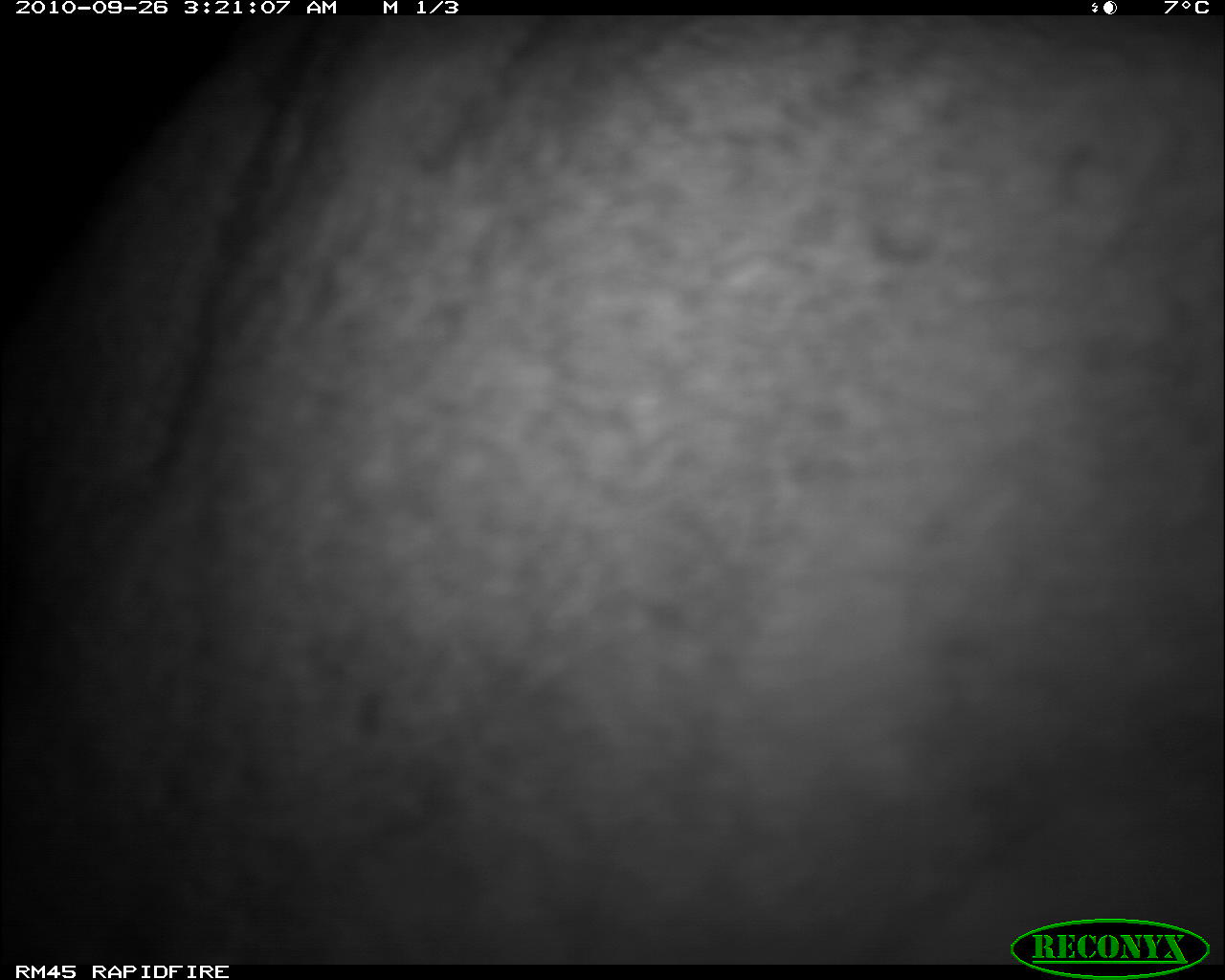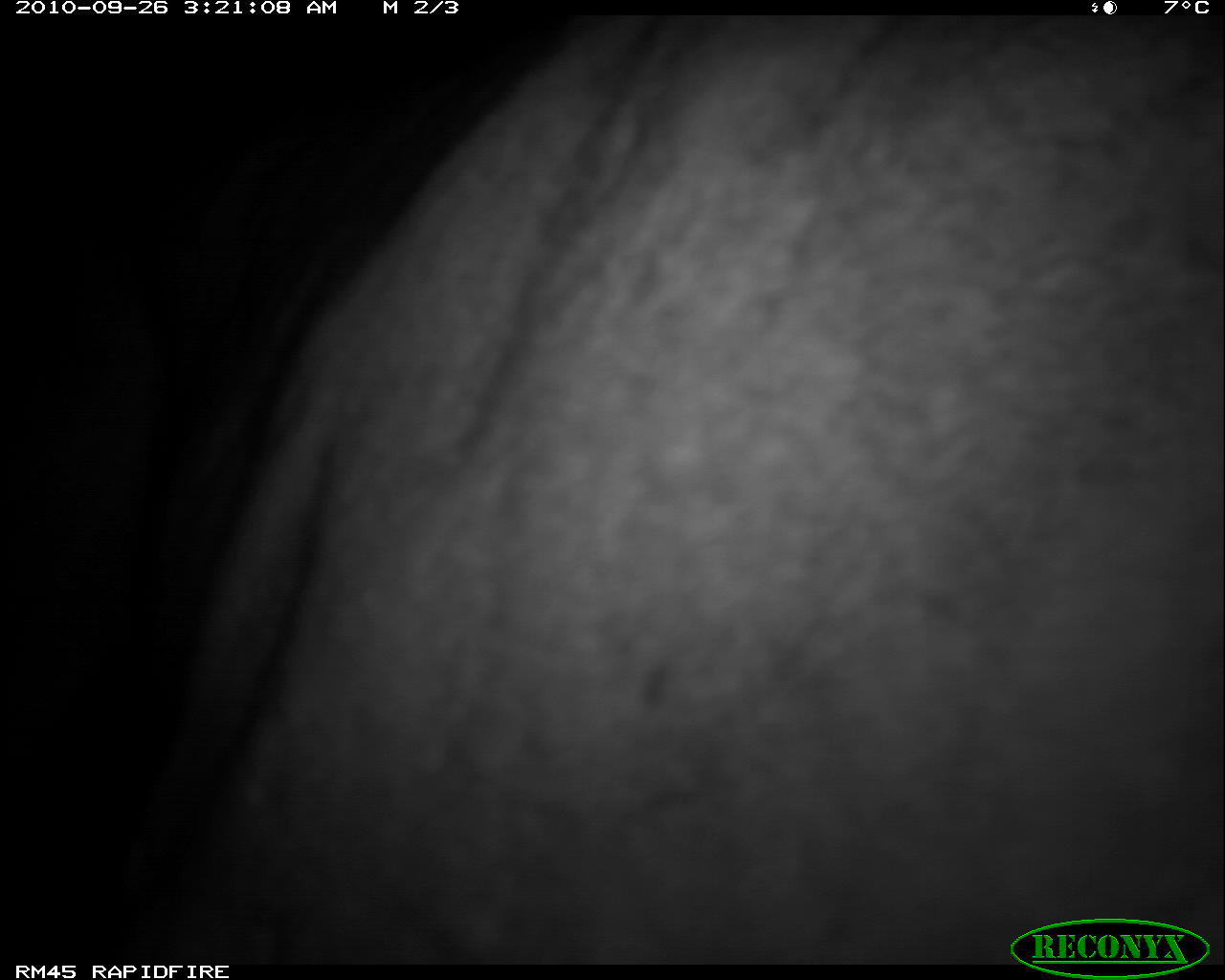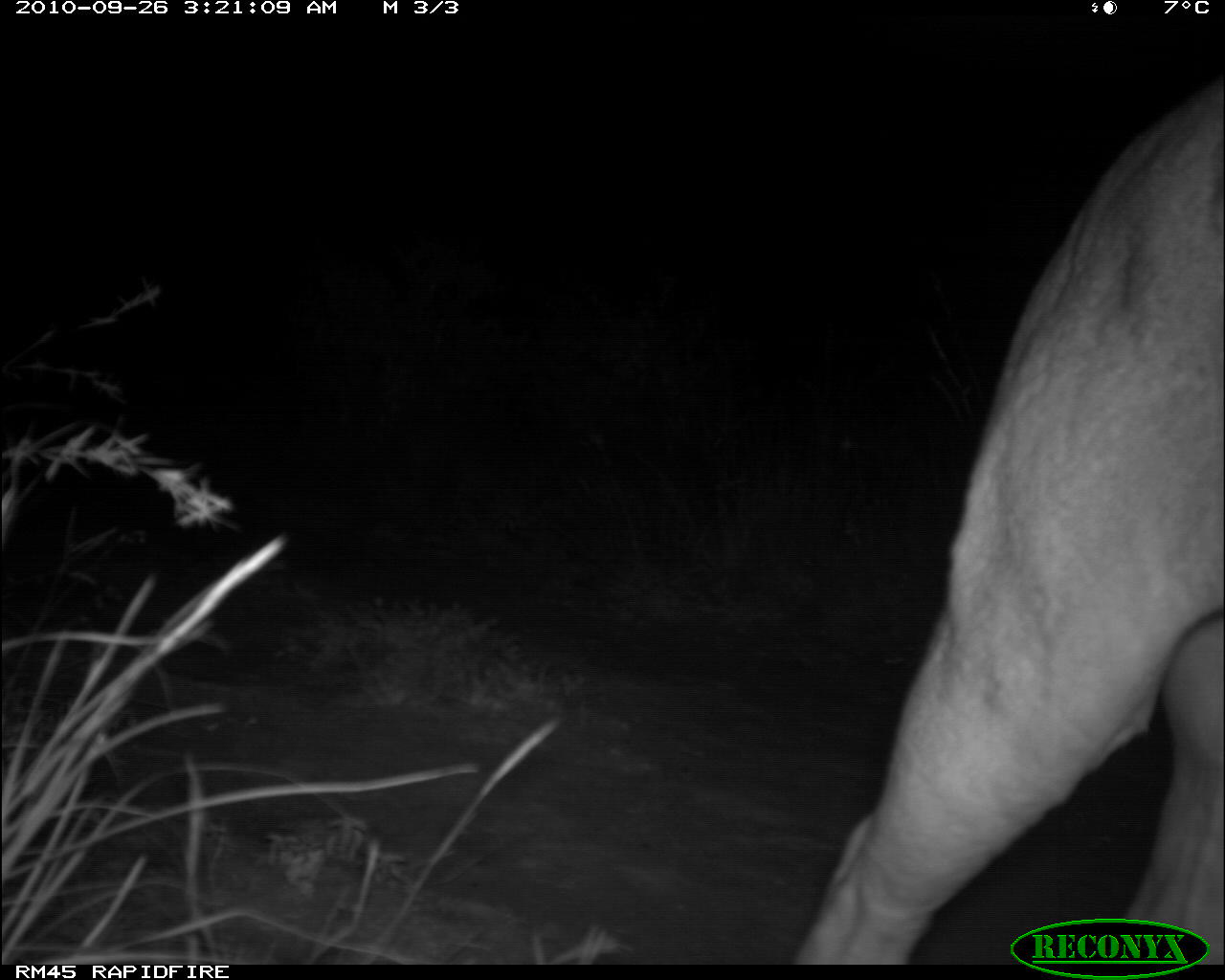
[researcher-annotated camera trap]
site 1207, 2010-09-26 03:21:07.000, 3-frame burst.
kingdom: Animalia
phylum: Chordata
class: Mammalia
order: Carnivora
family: Felidae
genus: Panthera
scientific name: Panthera leo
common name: lion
Panthera leo (lion), count 1.